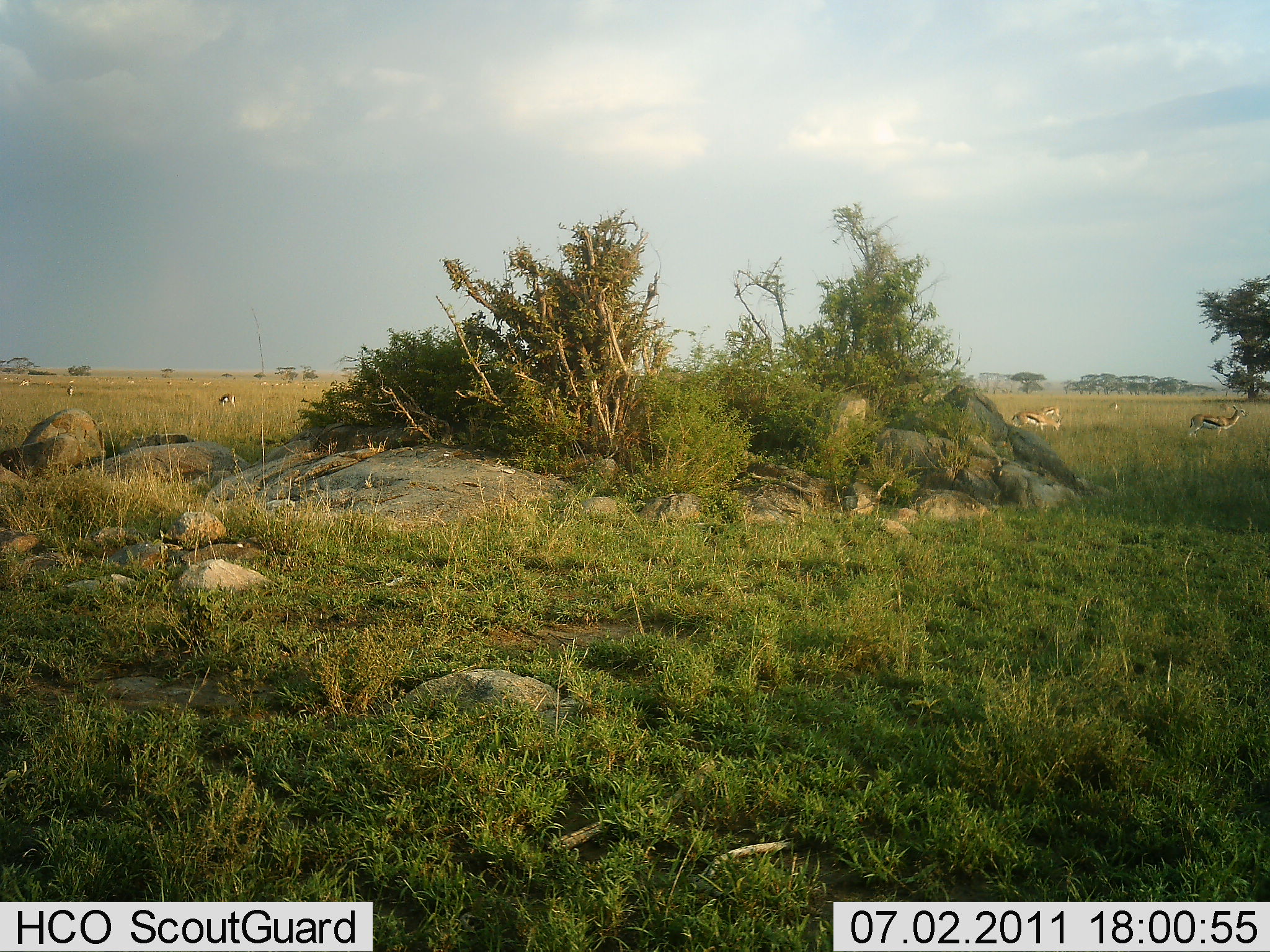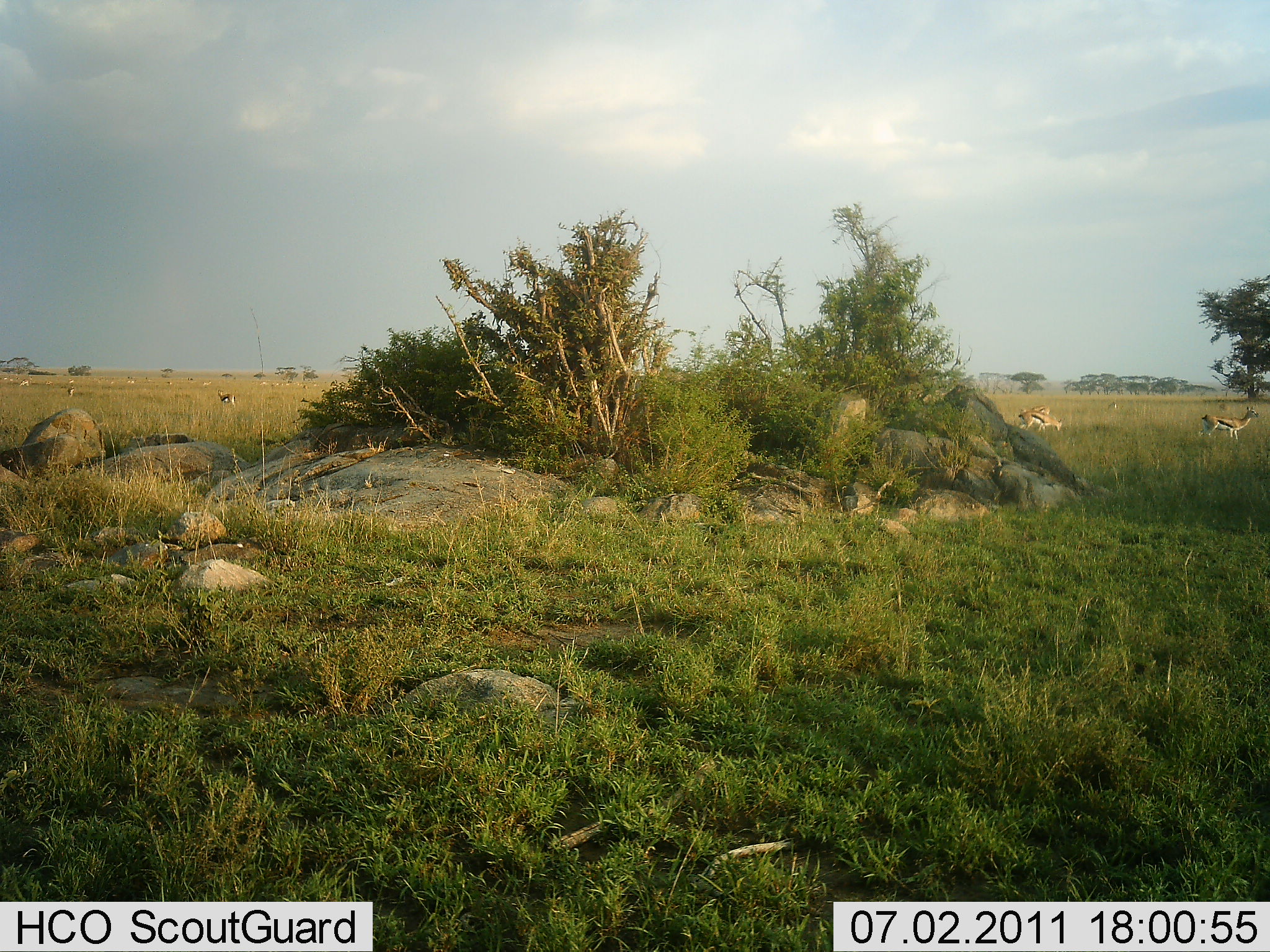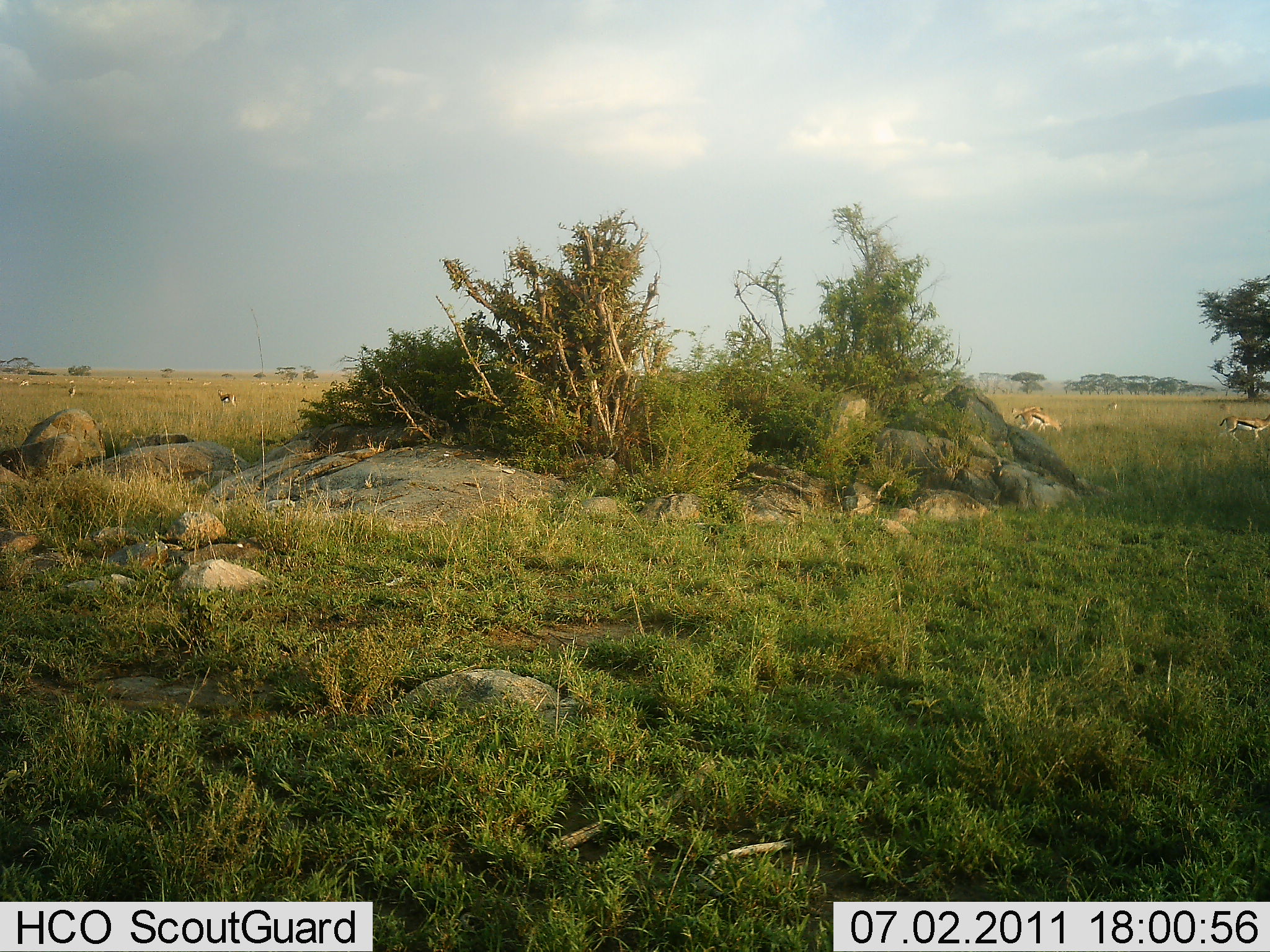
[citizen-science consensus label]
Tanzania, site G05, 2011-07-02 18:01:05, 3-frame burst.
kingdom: Animalia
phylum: Chordata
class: Mammalia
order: Artiodactyla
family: Bovidae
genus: Eudorcas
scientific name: Eudorcas thomsonii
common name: thomson's gazelle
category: gazellethomsons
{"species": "gazellethomsons (thomson's gazelle) (Eudorcas thomsonii)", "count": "7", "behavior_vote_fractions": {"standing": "55%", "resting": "0%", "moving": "55%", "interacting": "0%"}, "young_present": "0%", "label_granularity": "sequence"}